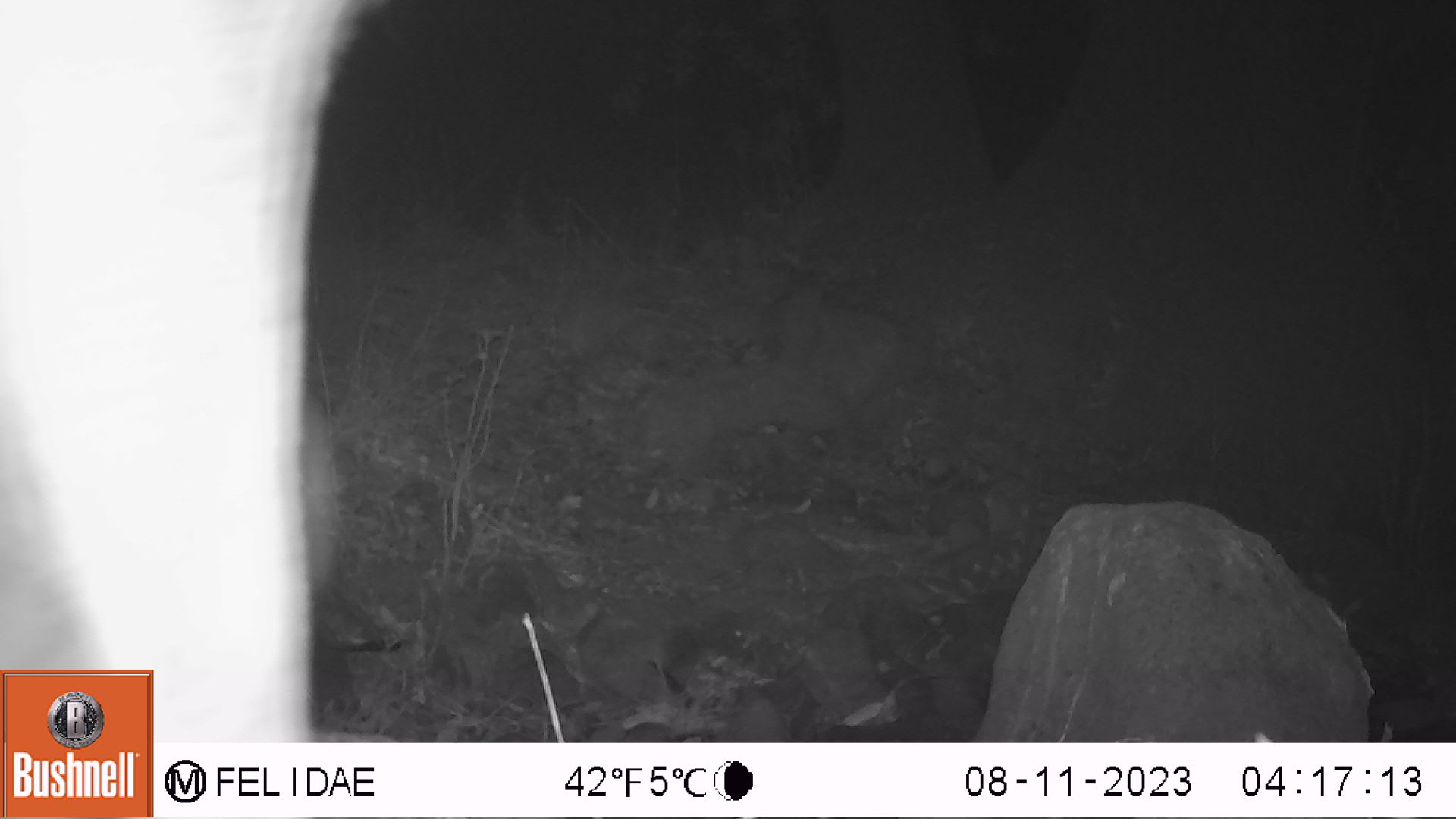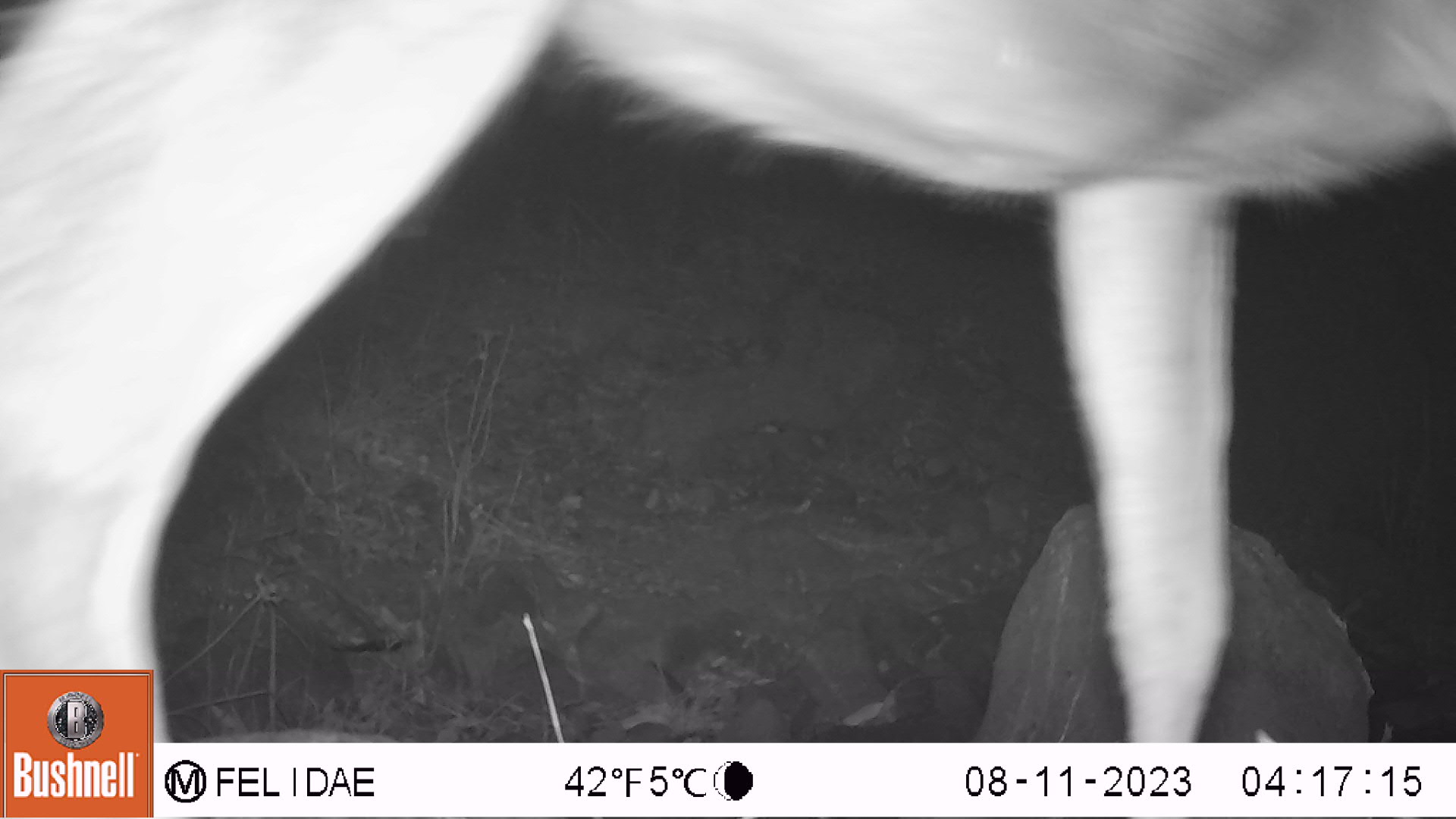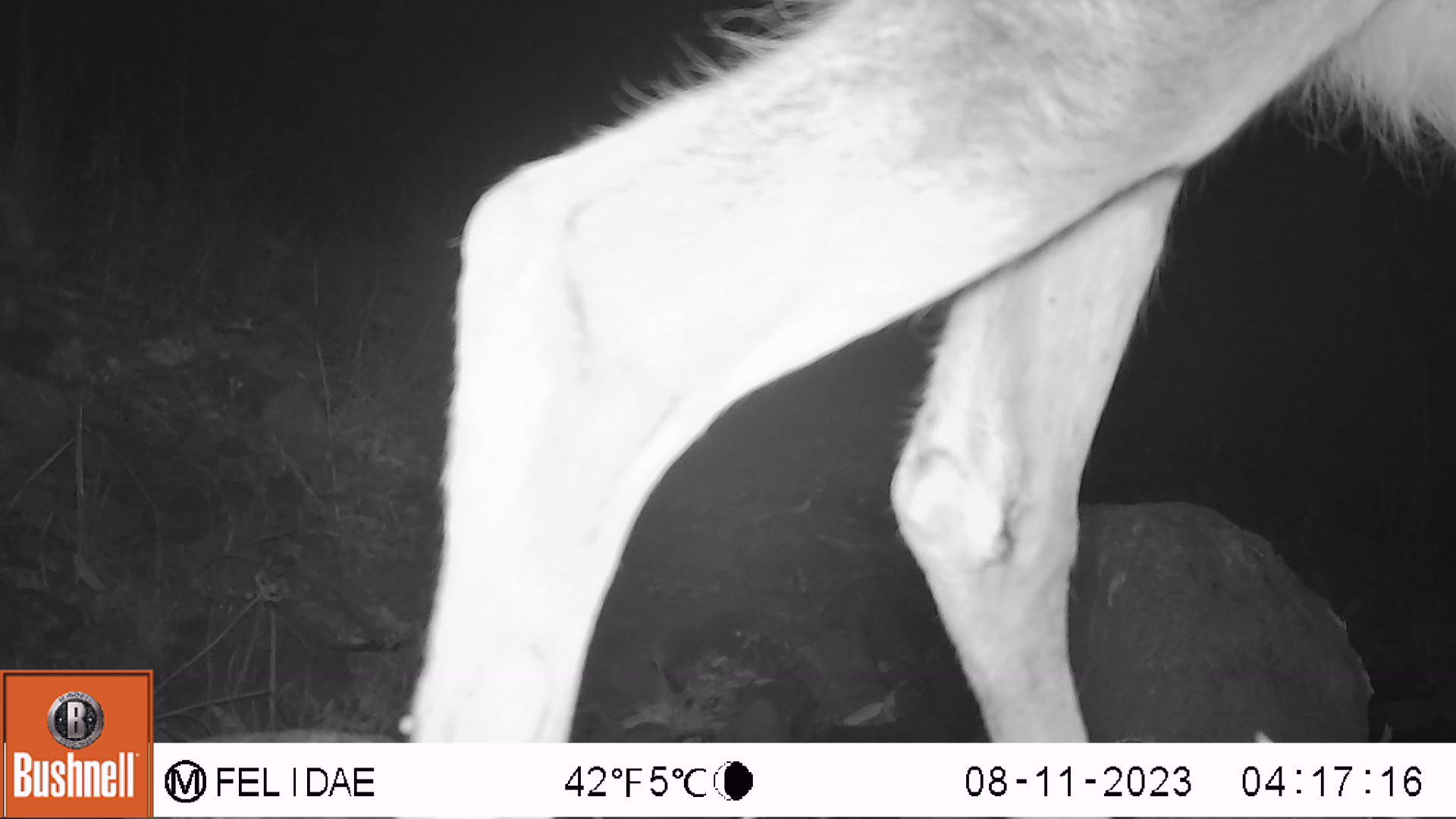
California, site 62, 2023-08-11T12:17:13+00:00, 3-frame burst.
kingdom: Animalia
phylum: Chordata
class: Mammalia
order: Artiodactyla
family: Cervidae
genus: Odocoileus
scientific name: Odocoileus hemionus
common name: mule deer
Mule deer (Odocoileus hemionus).